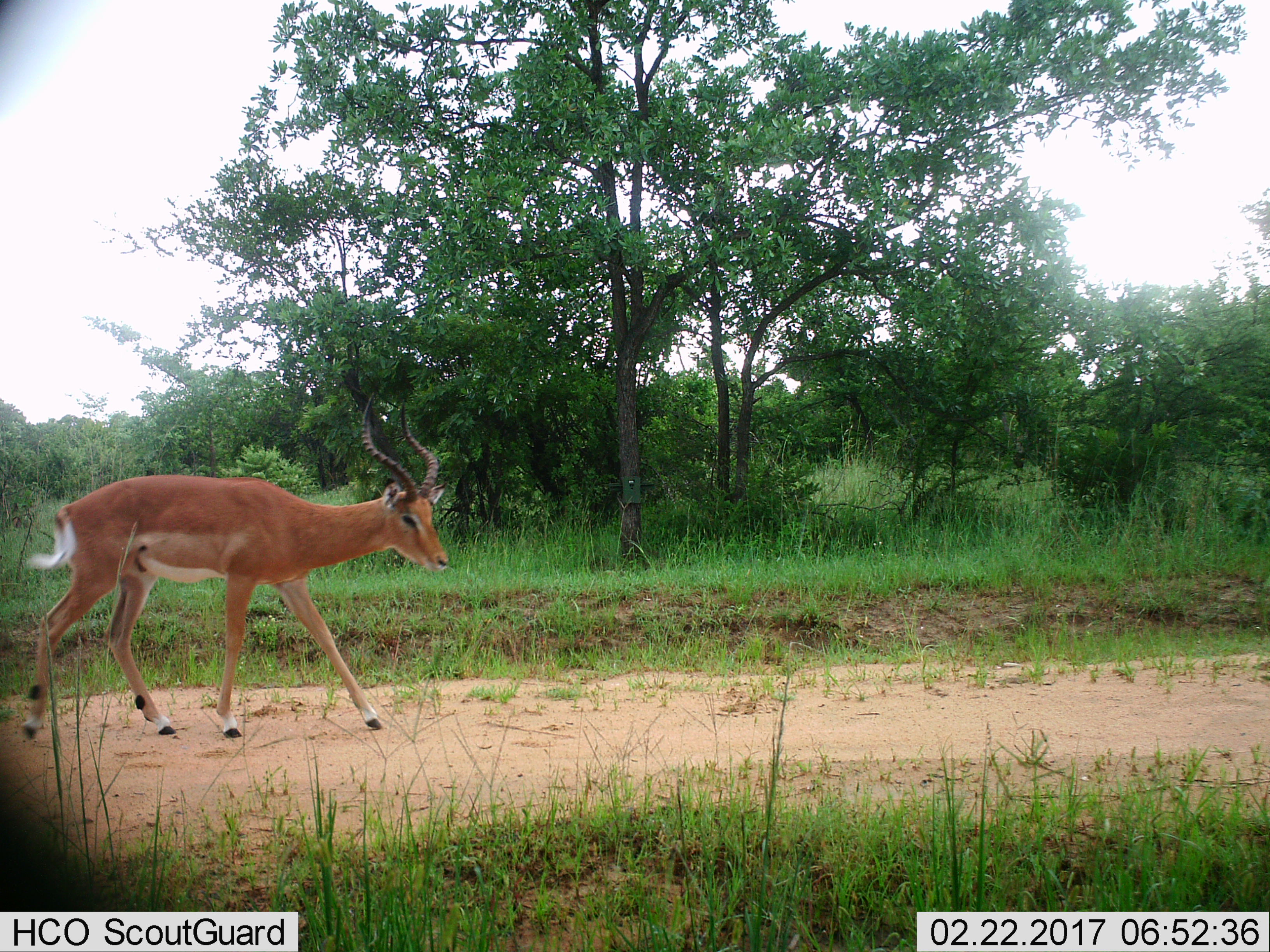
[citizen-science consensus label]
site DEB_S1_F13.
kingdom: Animalia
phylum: Chordata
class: Mammalia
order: Artiodactyla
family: Bovidae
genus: Aepyceros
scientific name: Aepyceros melampus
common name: impala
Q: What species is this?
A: Impala (Aepyceros melampus).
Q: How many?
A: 1.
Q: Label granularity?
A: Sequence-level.